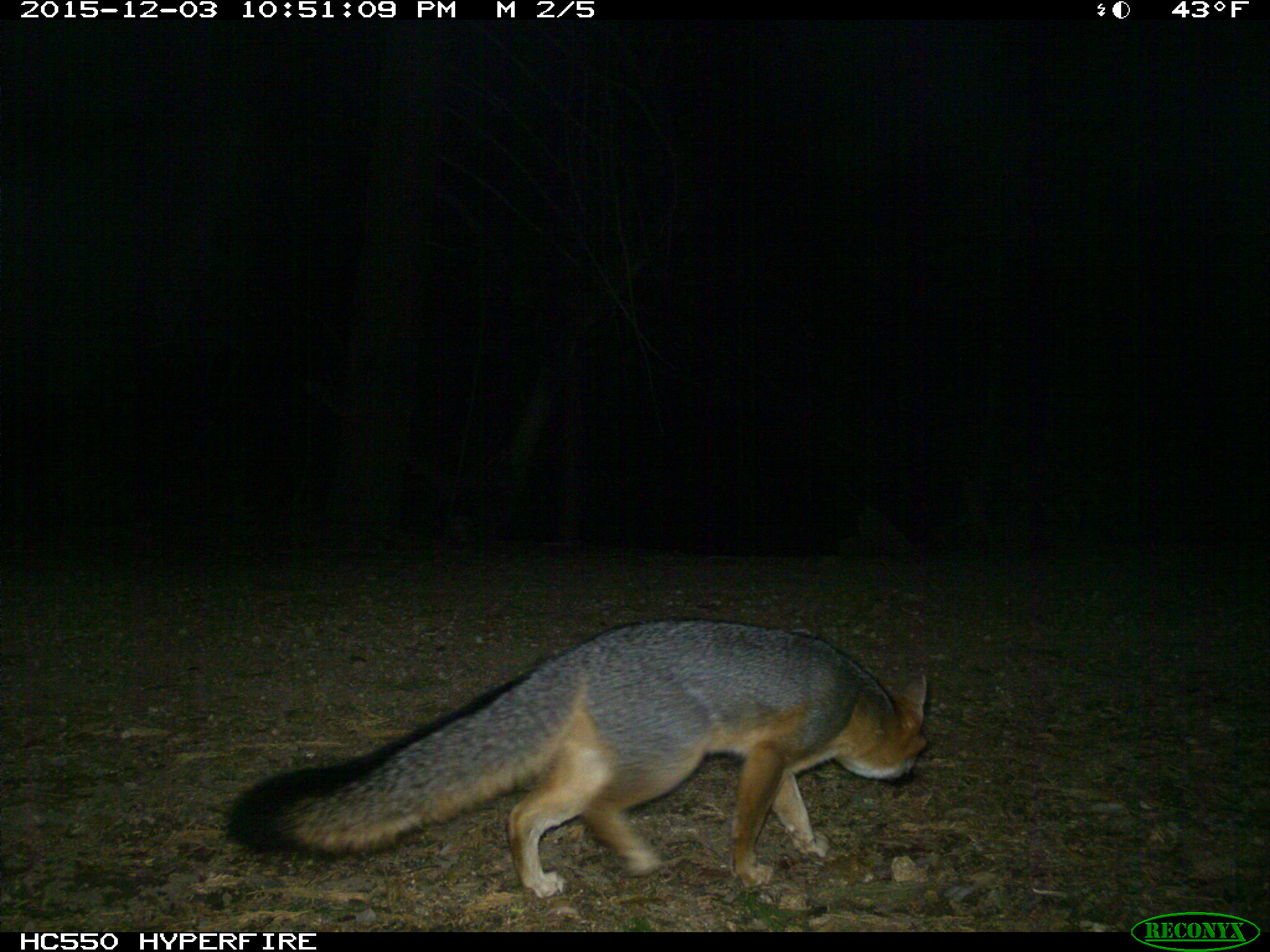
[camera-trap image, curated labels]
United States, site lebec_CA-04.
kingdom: Animalia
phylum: Chordata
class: Mammalia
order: Carnivora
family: Canidae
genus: Urocyon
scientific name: Urocyon cinereoargenteus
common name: gray fox